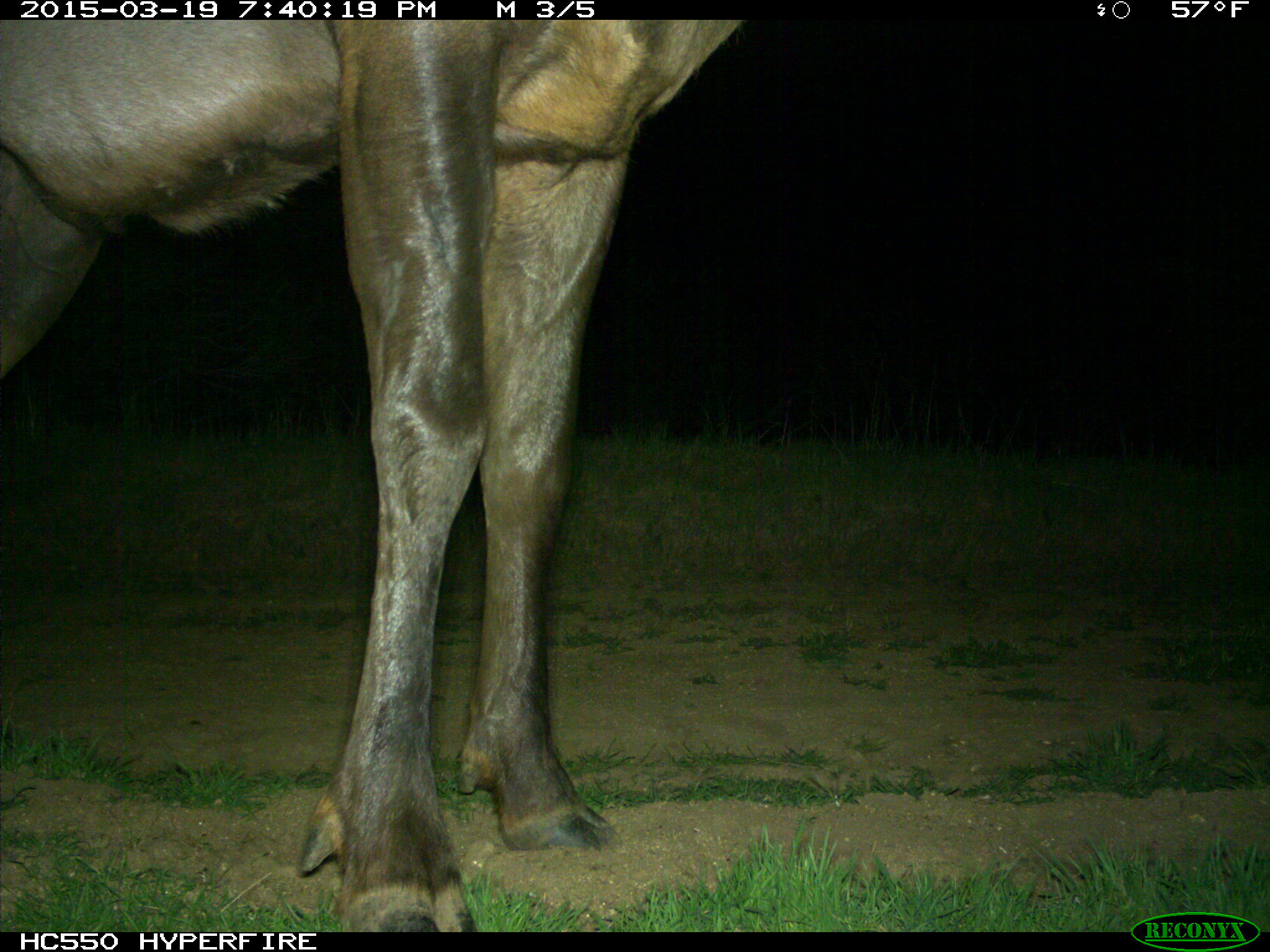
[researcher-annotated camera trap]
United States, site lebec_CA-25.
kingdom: Animalia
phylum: Chordata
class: Mammalia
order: Artiodactyla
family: Cervidae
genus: Cervus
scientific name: Cervus canadensis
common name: elk